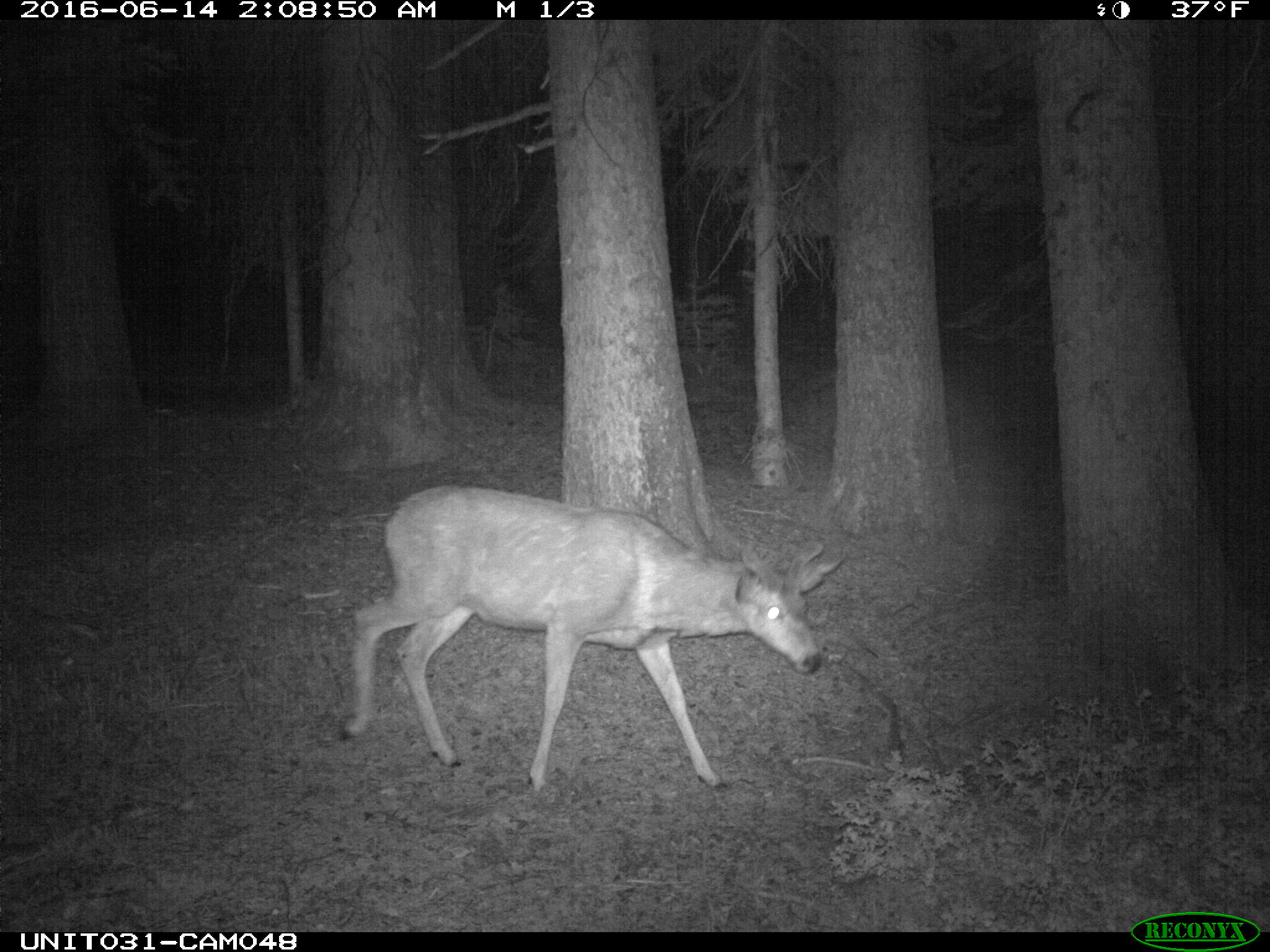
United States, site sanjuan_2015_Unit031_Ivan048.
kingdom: Animalia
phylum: Chordata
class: Mammalia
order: Artiodactyla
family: Cervidae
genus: Odocoileus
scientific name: Odocoileus hemionus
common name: mule deer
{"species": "Odocoileus hemionus (mule deer)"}